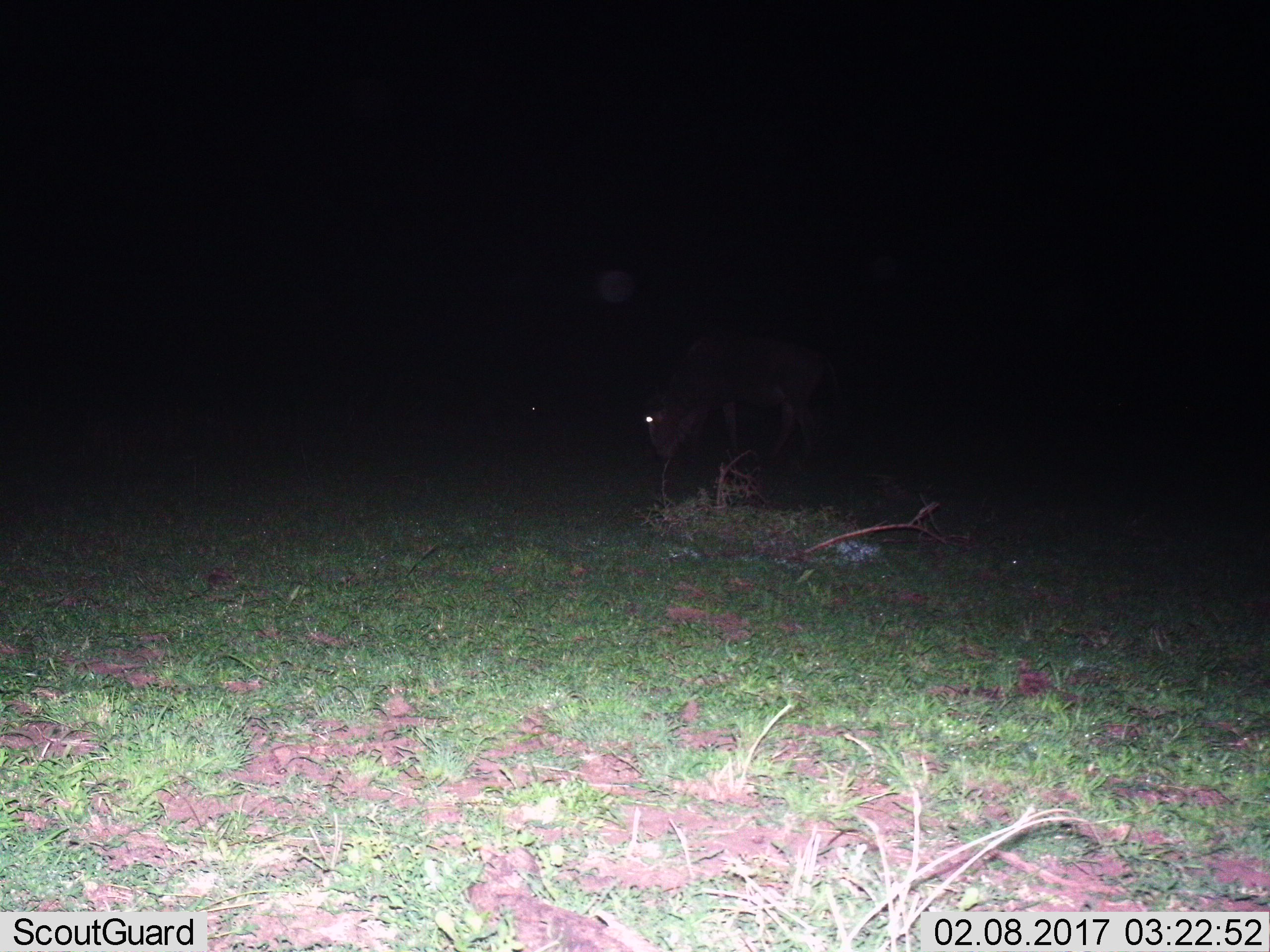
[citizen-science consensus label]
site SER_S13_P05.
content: unidentified animal